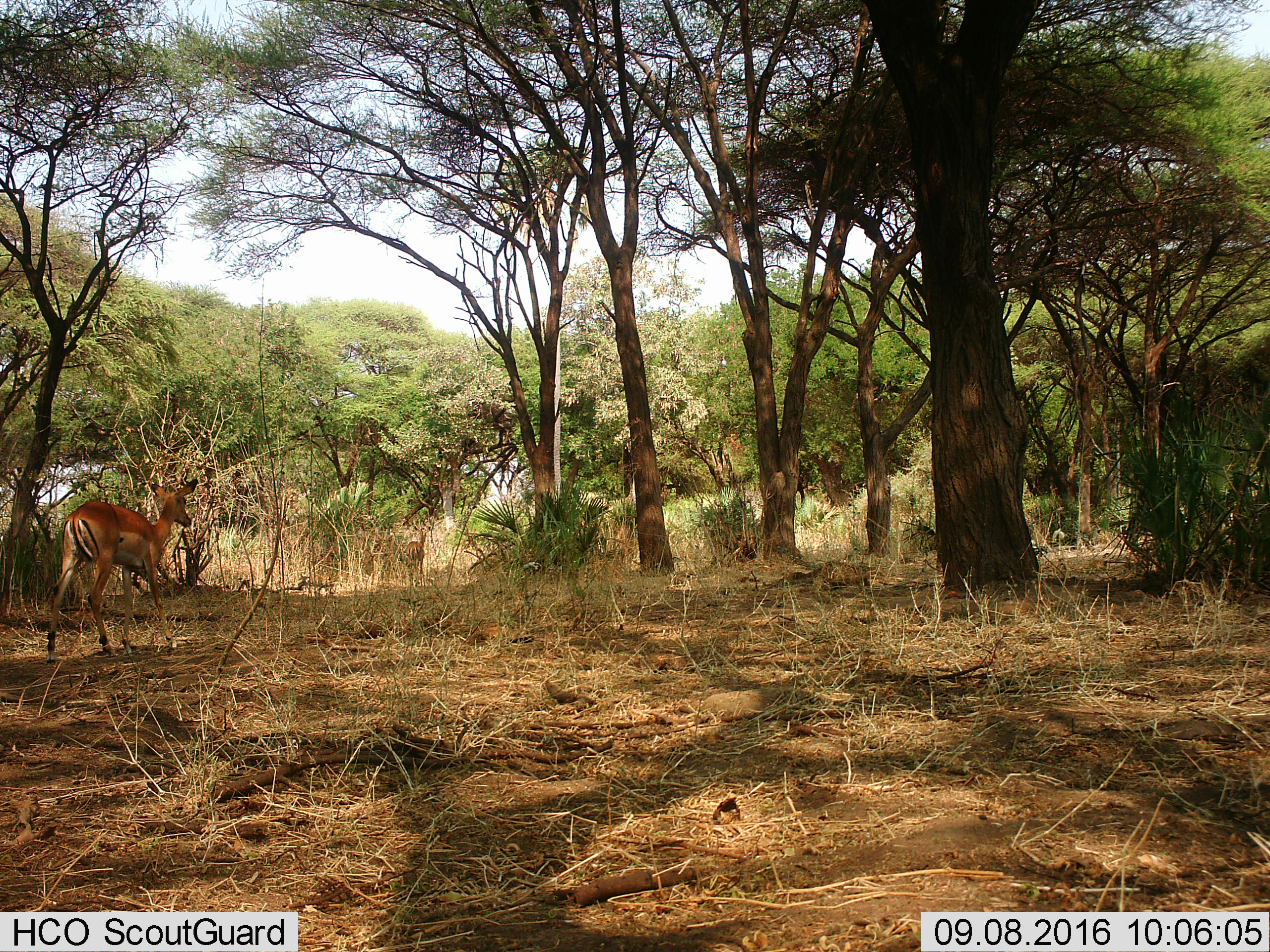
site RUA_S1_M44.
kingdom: Animalia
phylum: Chordata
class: Mammalia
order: Artiodactyla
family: Bovidae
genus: Aepyceros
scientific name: Aepyceros melampus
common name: impala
Impala (Aepyceros melampus), count 1. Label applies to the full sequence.